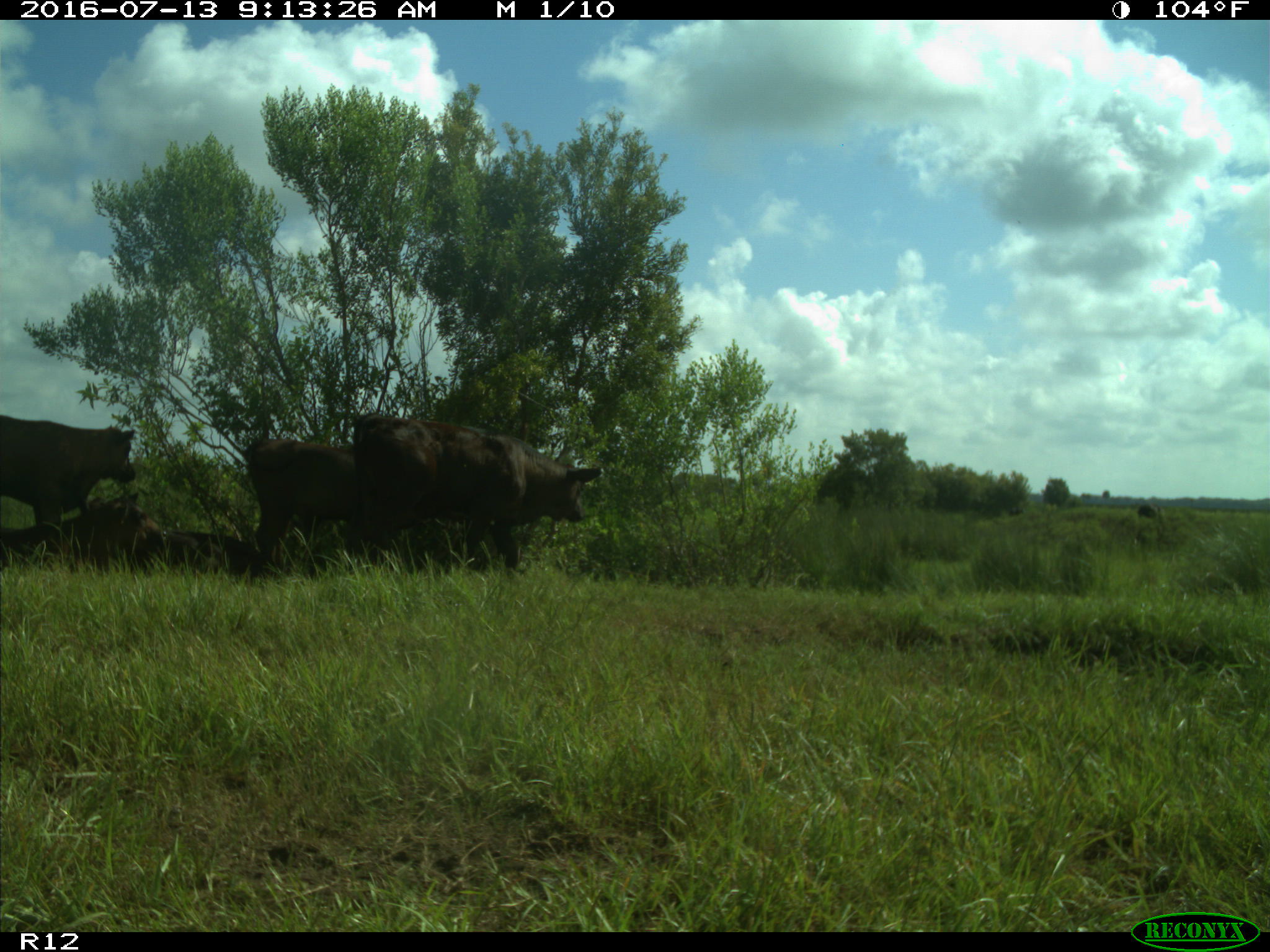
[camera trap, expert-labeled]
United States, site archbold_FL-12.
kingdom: Animalia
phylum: Chordata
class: Mammalia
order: Artiodactyla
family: Bovidae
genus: Bos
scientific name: Bos taurus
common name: domestic cow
Bos taurus (domestic cow).